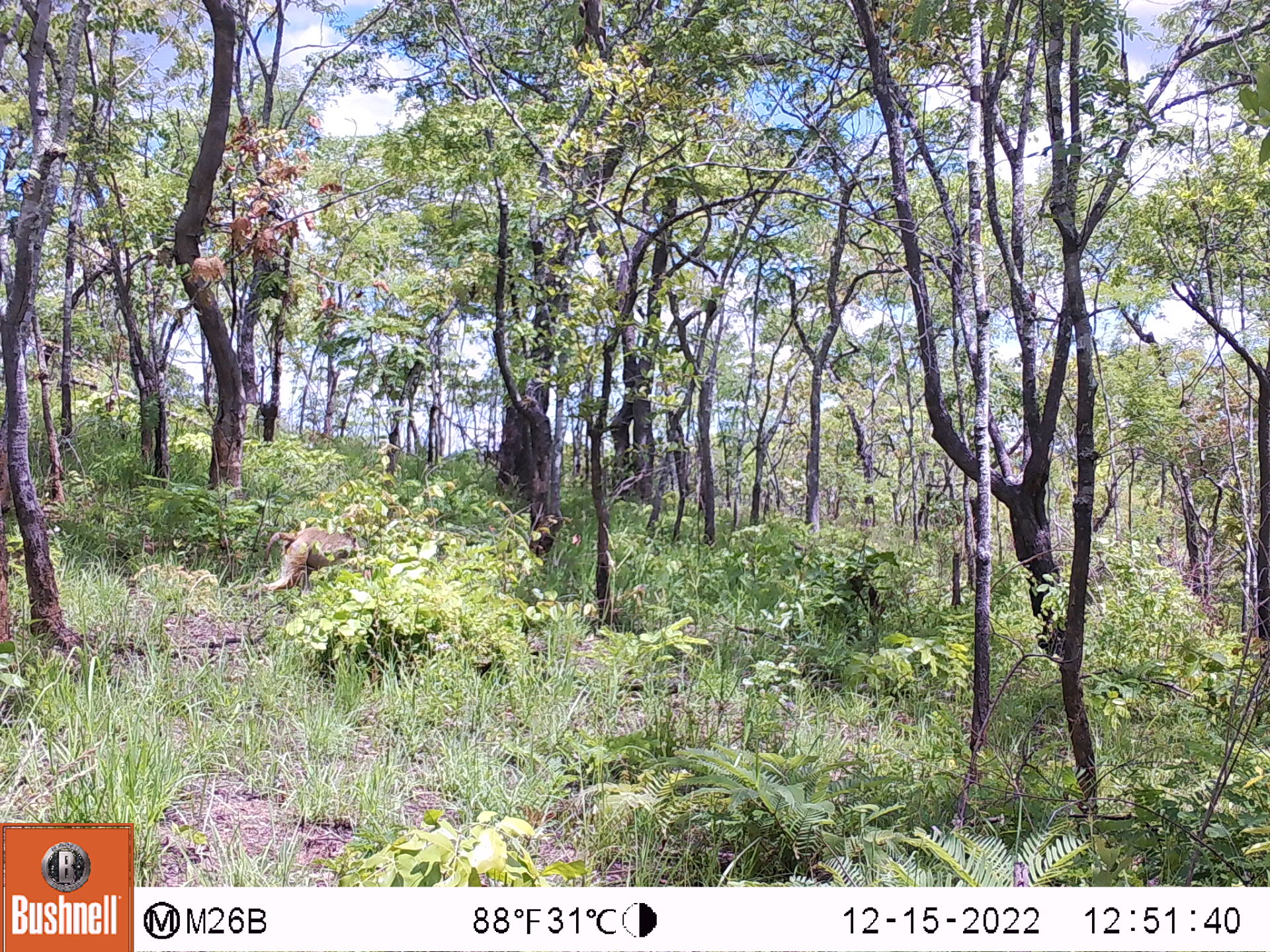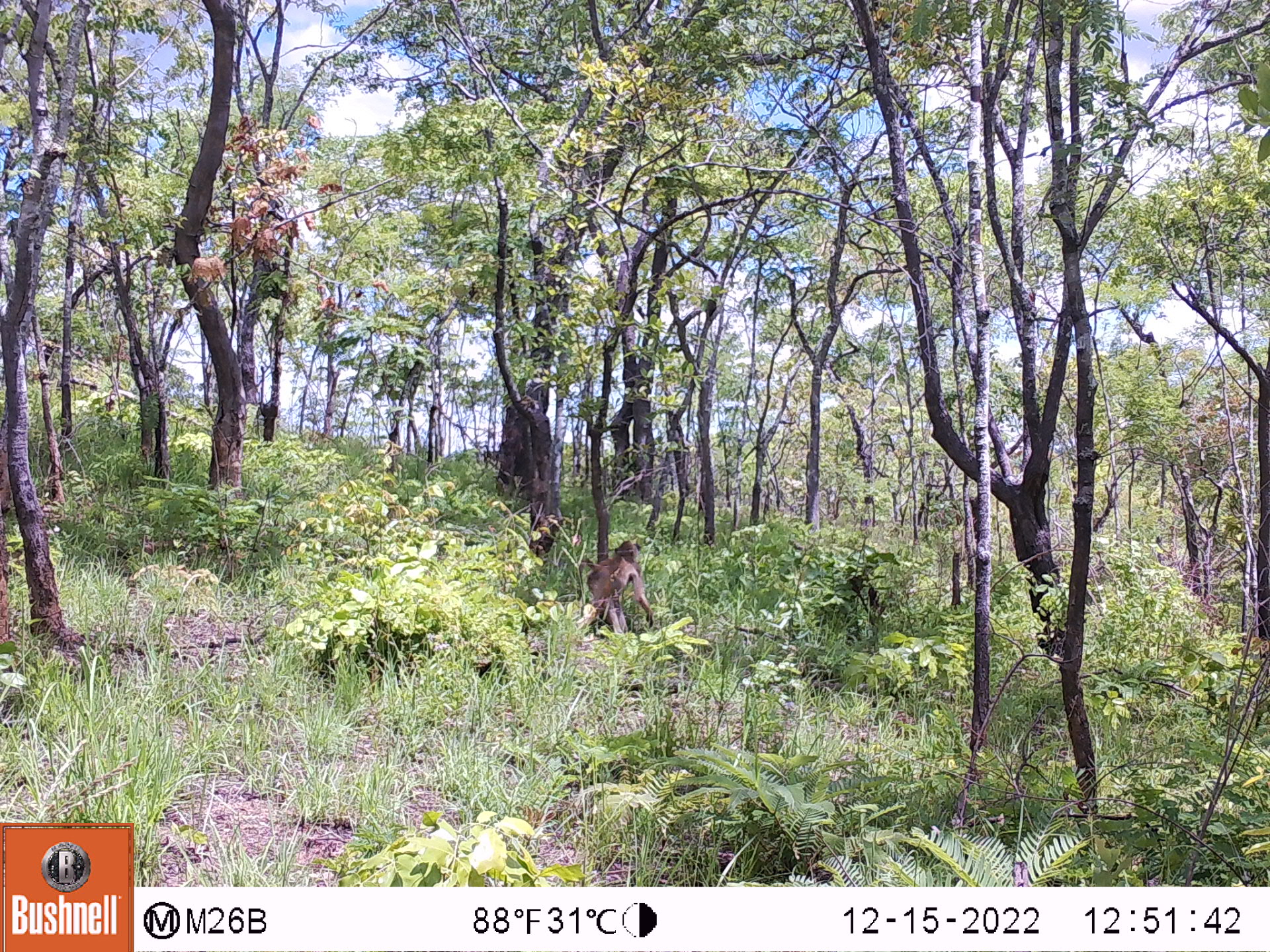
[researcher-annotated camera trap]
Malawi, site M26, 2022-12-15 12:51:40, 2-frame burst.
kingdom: Animalia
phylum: Chordata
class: Mammalia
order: Primates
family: Cercopithecidae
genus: Papio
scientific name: Papio cynocephalus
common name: yellow baboon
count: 1